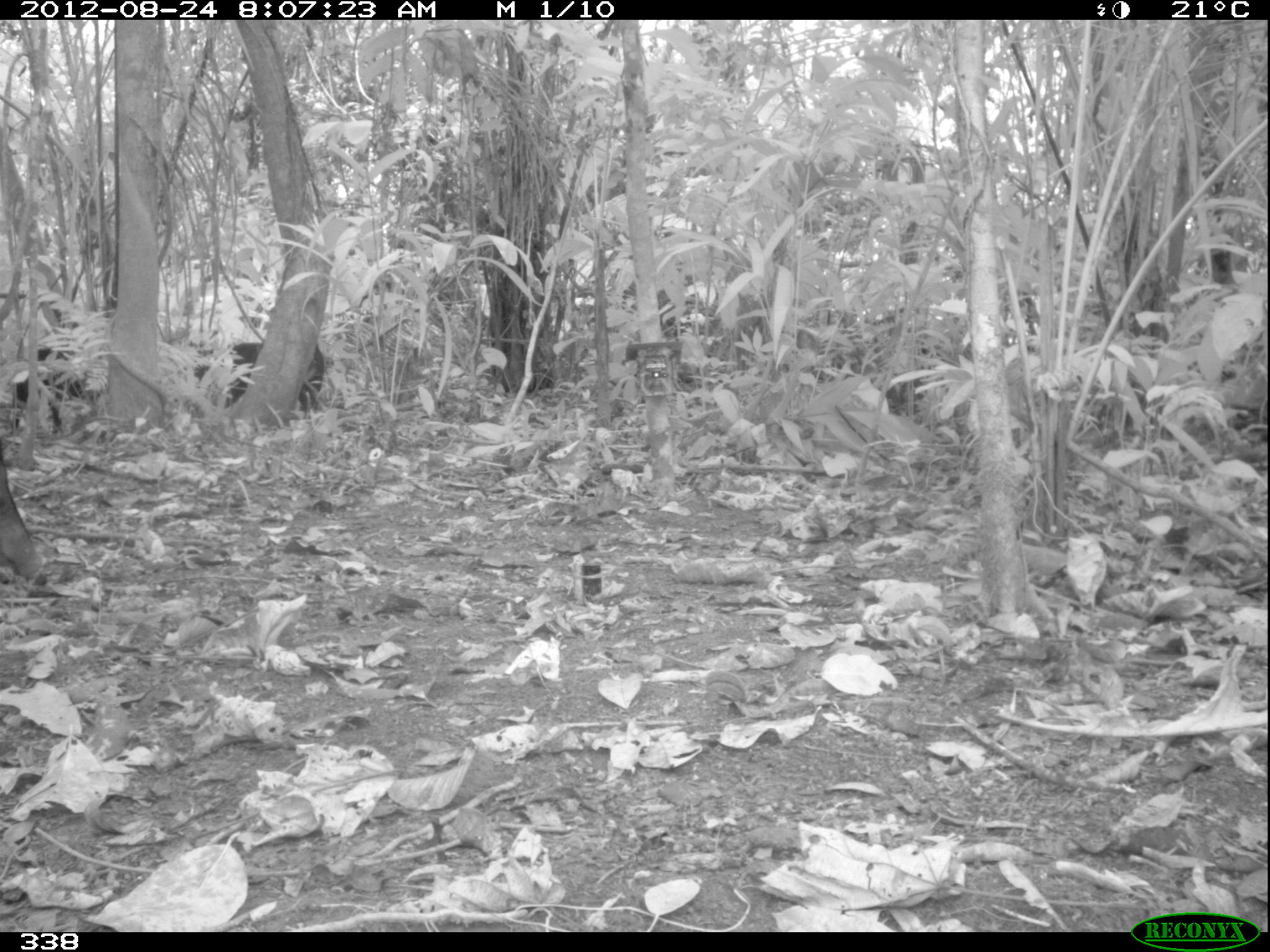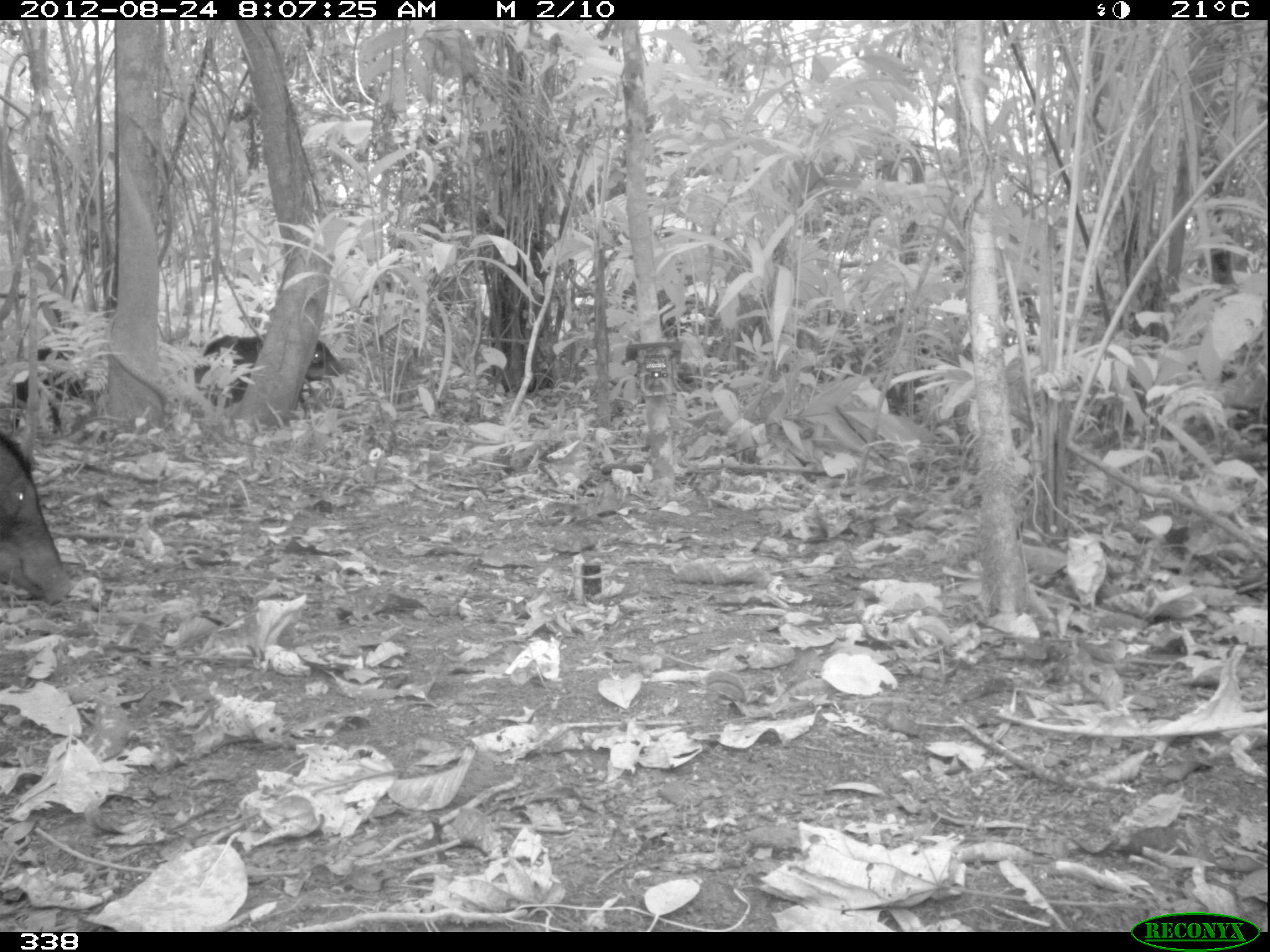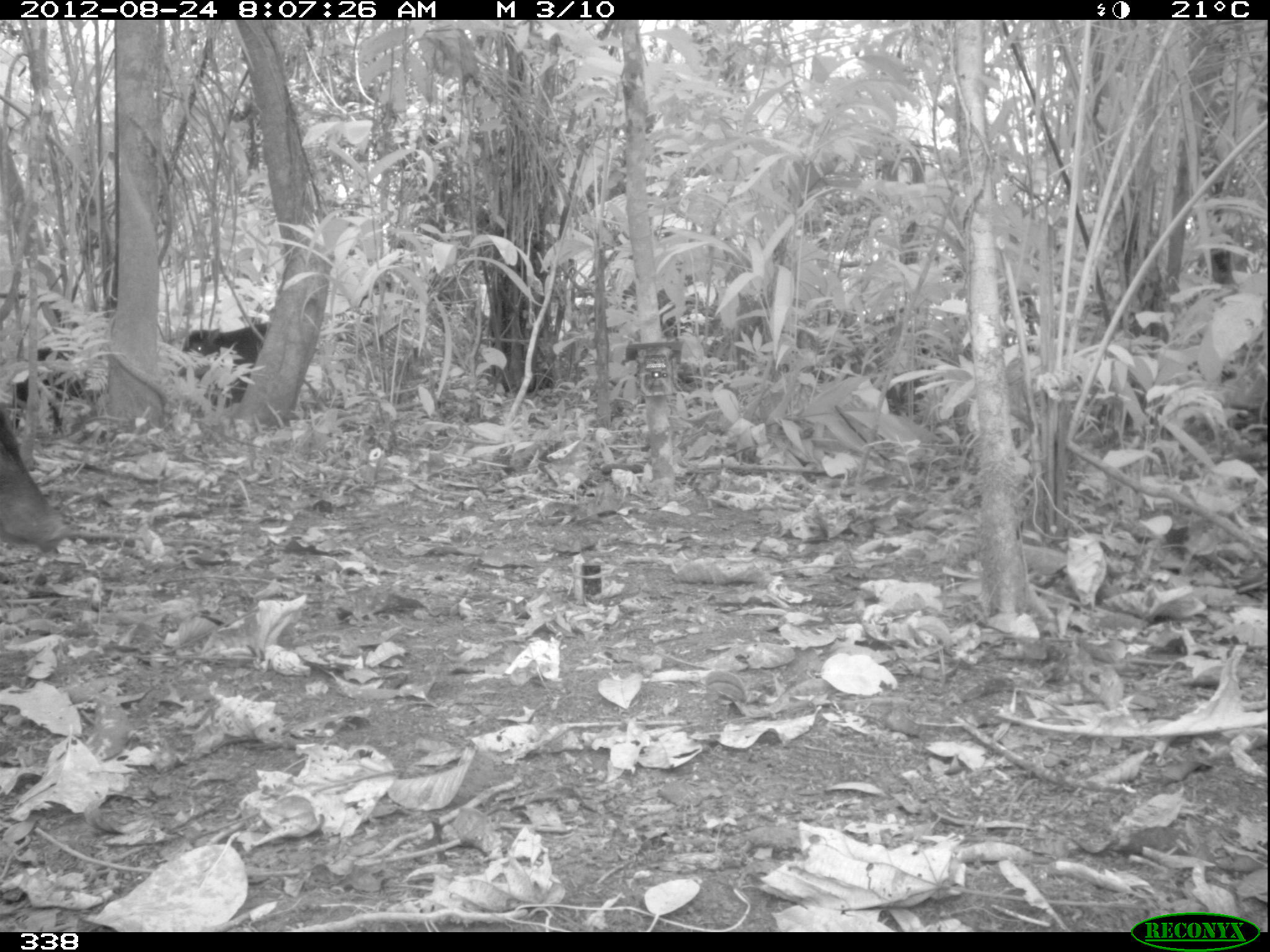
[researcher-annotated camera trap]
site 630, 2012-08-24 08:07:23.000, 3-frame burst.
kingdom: Animalia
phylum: Chordata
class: Mammalia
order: Artiodactyla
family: Tayassuidae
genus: Tayassu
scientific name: Tayassu pecari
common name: white-lipped peccary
Tayassu pecari (white-lipped peccary).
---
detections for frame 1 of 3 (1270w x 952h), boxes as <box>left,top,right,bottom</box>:
tayassu pecari: <box>192,339,324,417</box>; <box>11,343,100,436</box>; <box>0,438,43,583</box>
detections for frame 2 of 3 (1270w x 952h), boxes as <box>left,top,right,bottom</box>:
tayassu pecari: <box>192,331,347,422</box>; <box>0,430,74,607</box>; <box>9,344,99,429</box>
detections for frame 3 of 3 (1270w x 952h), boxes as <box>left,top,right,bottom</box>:
tayassu pecari: <box>0,406,69,554</box>; <box>172,320,270,403</box>; <box>11,345,100,434</box>